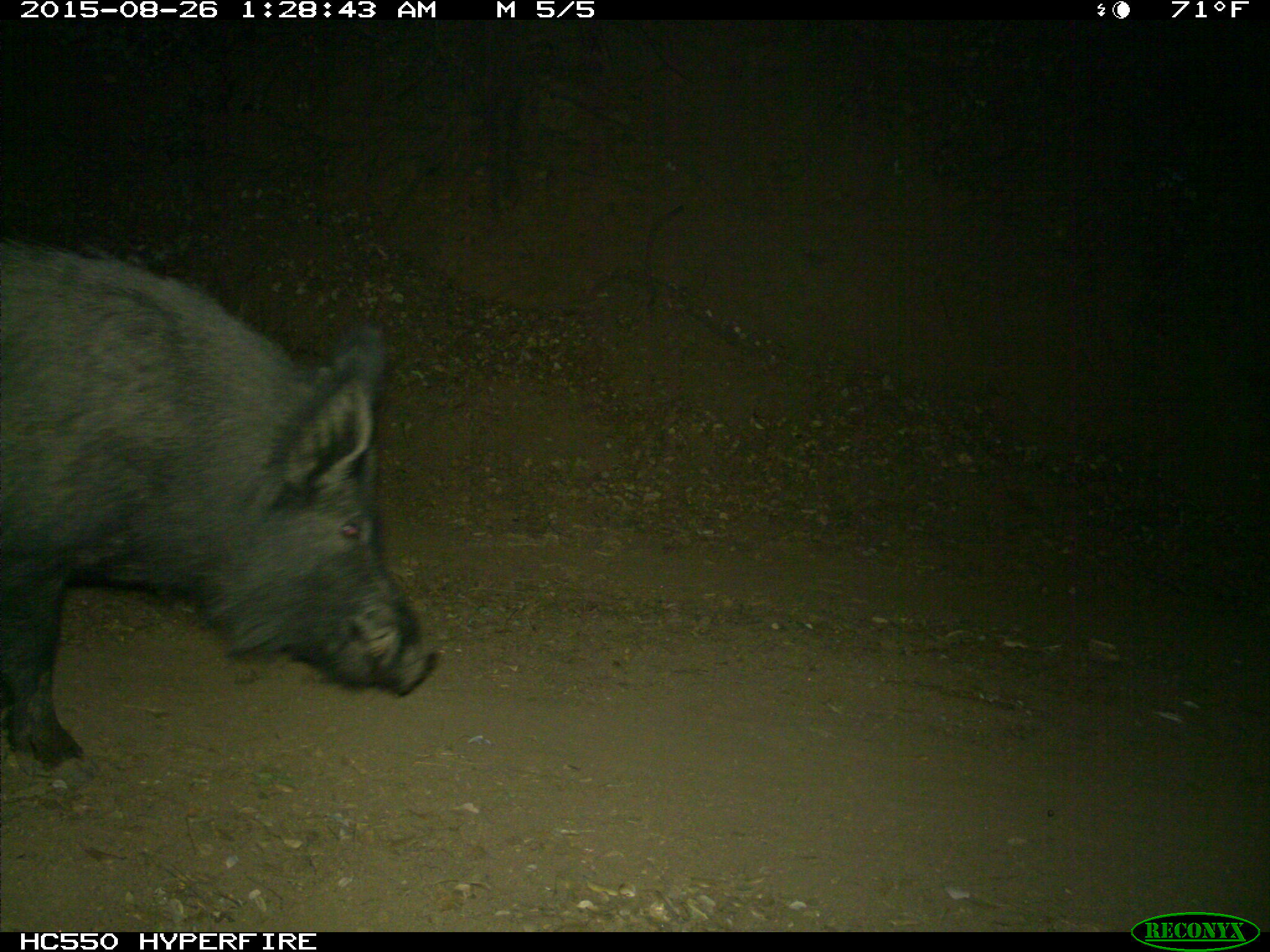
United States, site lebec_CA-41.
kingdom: Animalia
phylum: Chordata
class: Mammalia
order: Artiodactyla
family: Suidae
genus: Sus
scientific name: Sus scrofa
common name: wild boar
Sus scrofa (wild boar).